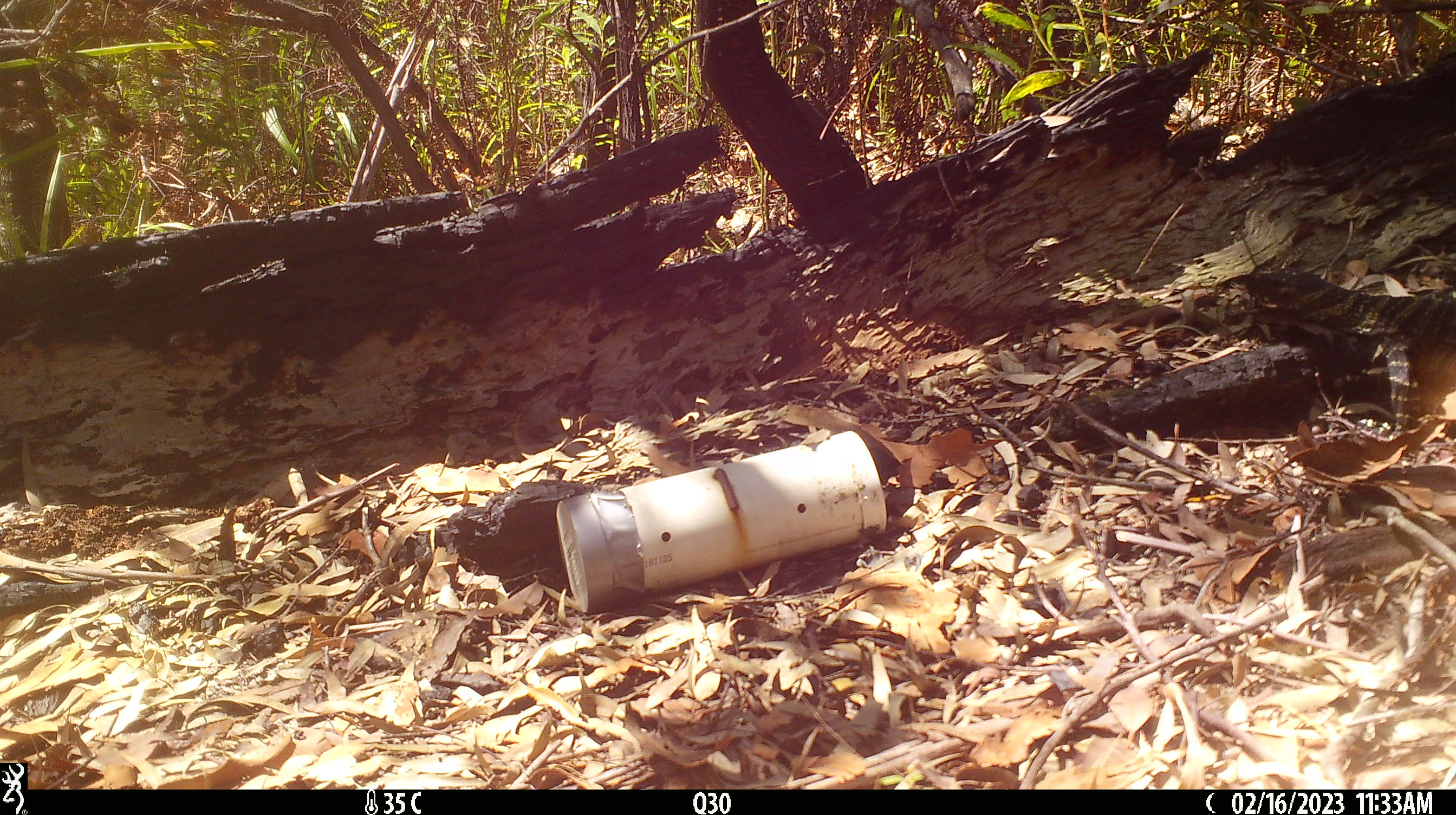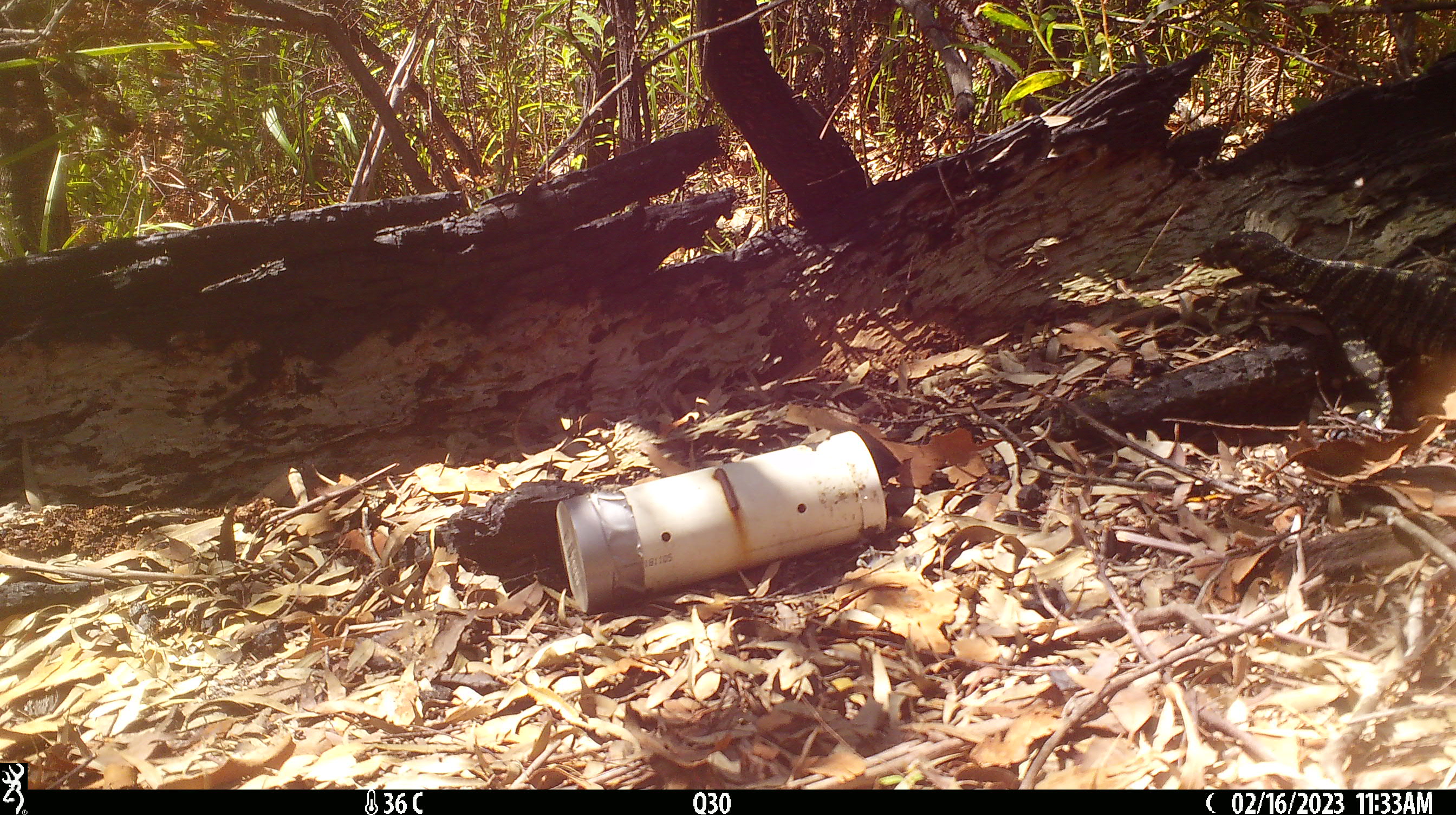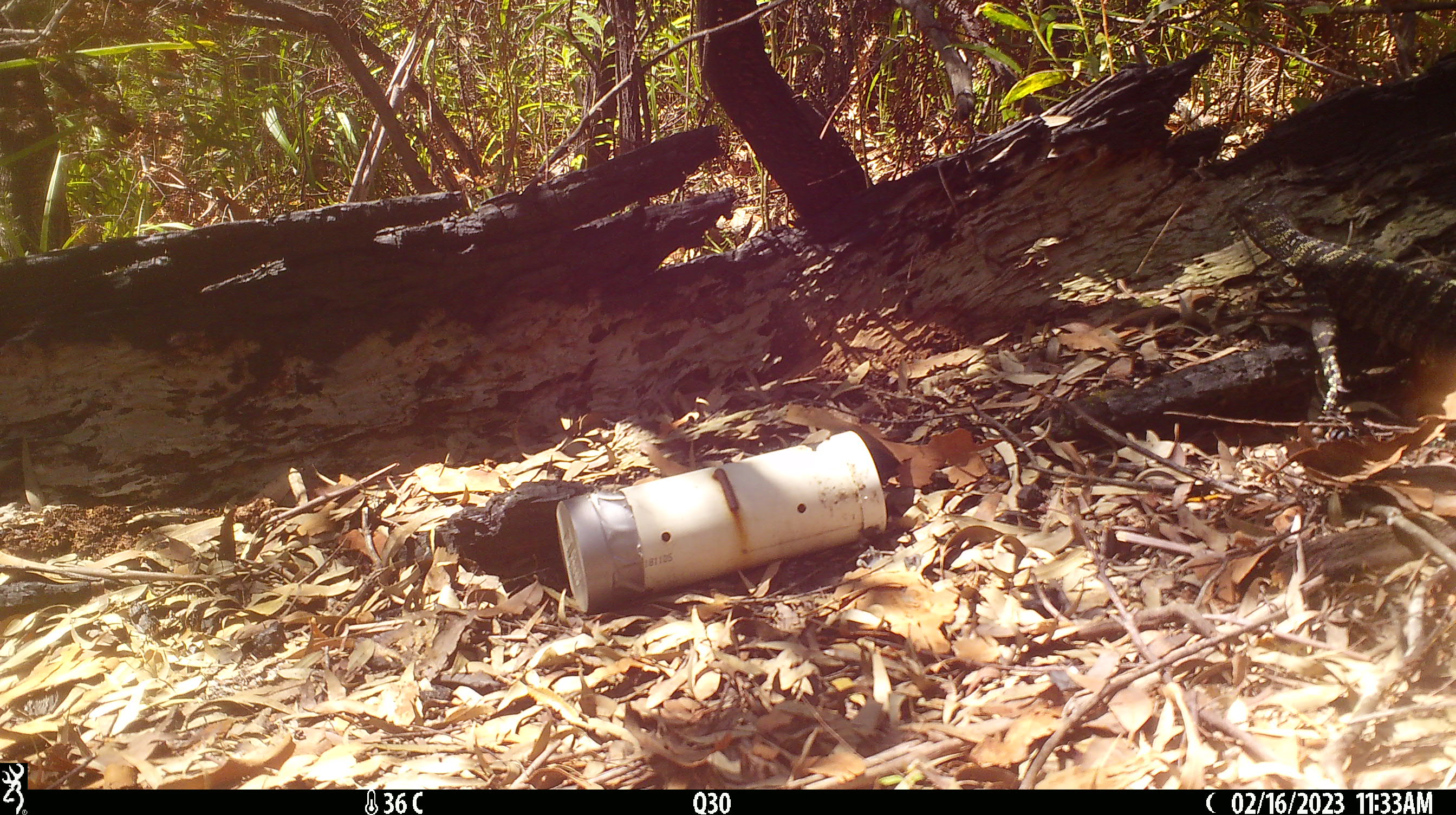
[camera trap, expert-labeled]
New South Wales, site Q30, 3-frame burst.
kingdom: Animalia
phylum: Chordata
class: Reptilia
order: Squamata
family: Varanidae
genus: Varanus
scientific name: Varanus varius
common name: lace monitor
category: goanna